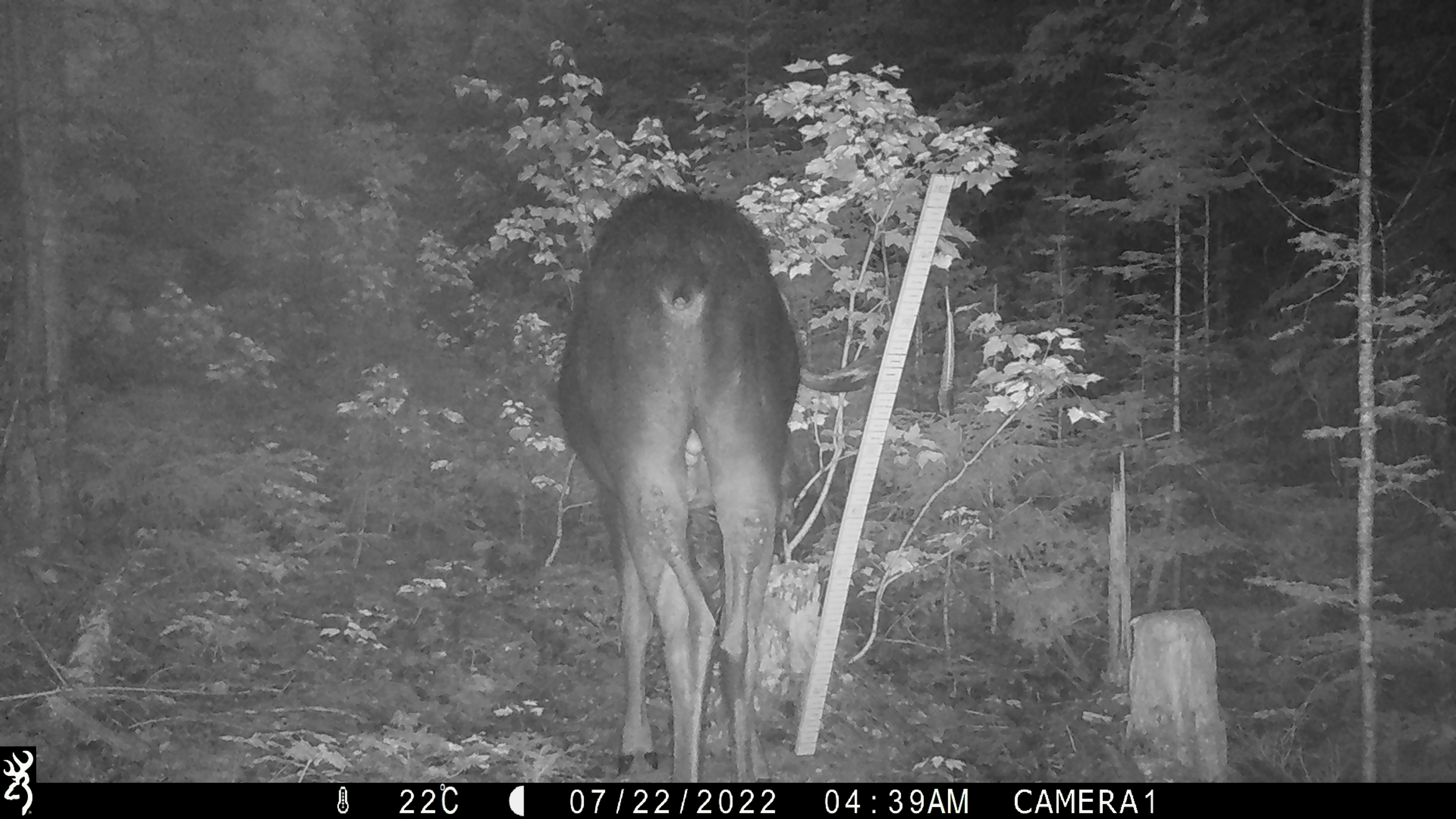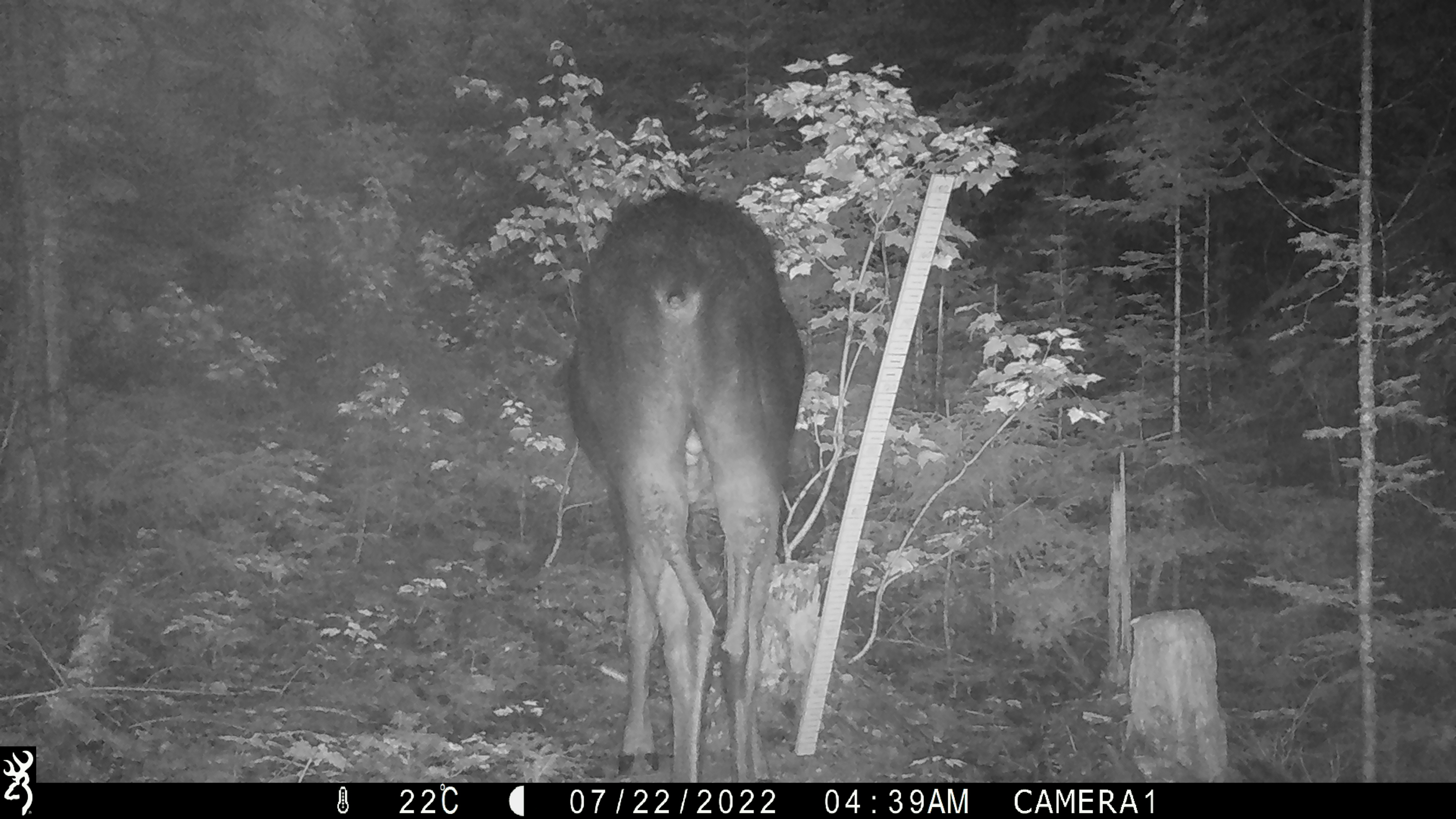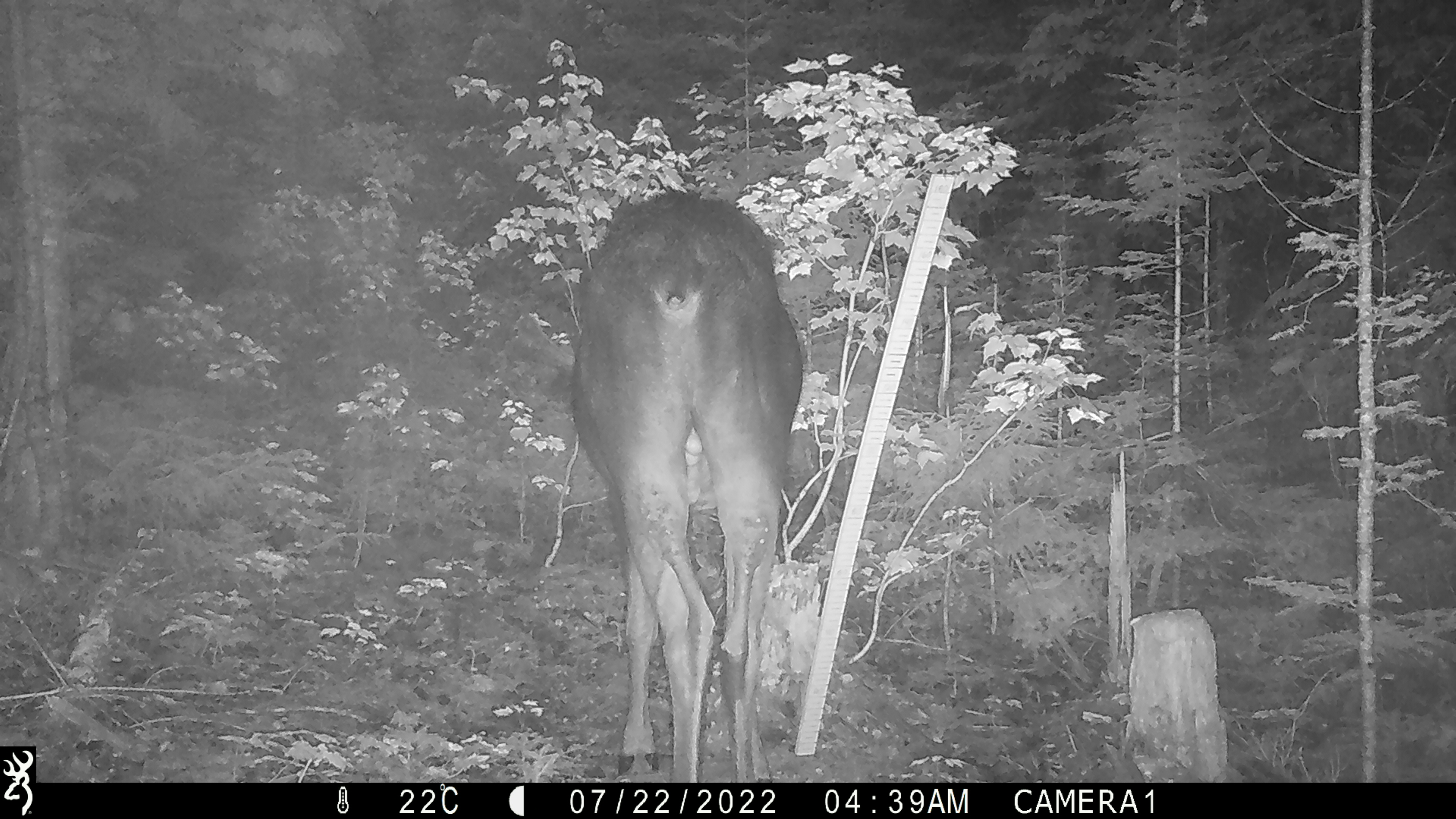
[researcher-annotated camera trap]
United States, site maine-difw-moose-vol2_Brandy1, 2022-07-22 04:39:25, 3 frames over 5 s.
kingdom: Animalia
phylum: Chordata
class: Mammalia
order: Artiodactyla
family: Cervidae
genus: Alces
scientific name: Alces alces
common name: moose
Moose (Alces alces).